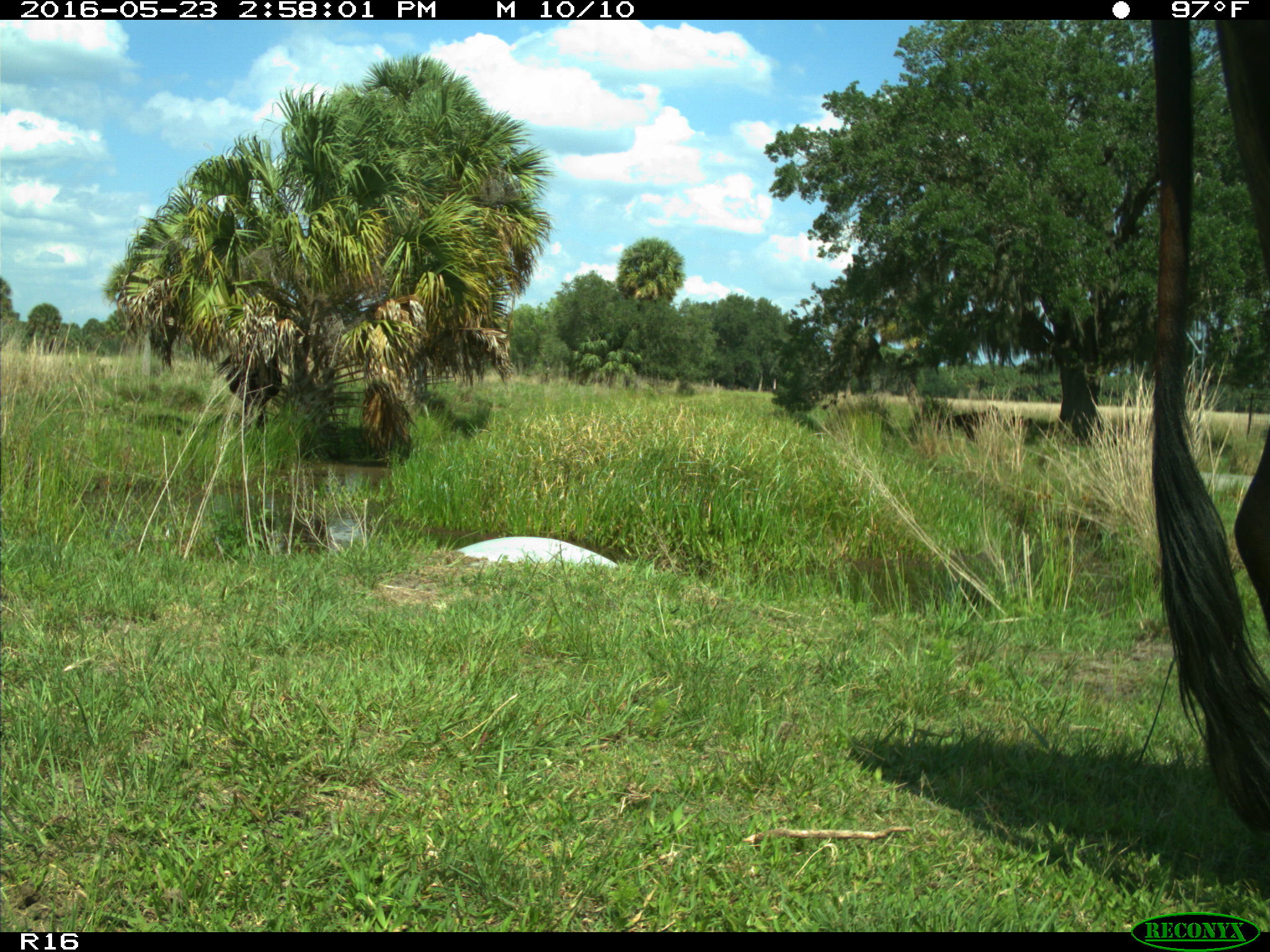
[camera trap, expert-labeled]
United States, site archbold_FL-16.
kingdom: Animalia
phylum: Chordata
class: Mammalia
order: Artiodactyla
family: Bovidae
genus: Bos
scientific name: Bos taurus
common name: domestic cow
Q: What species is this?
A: Bos taurus (domestic cow).